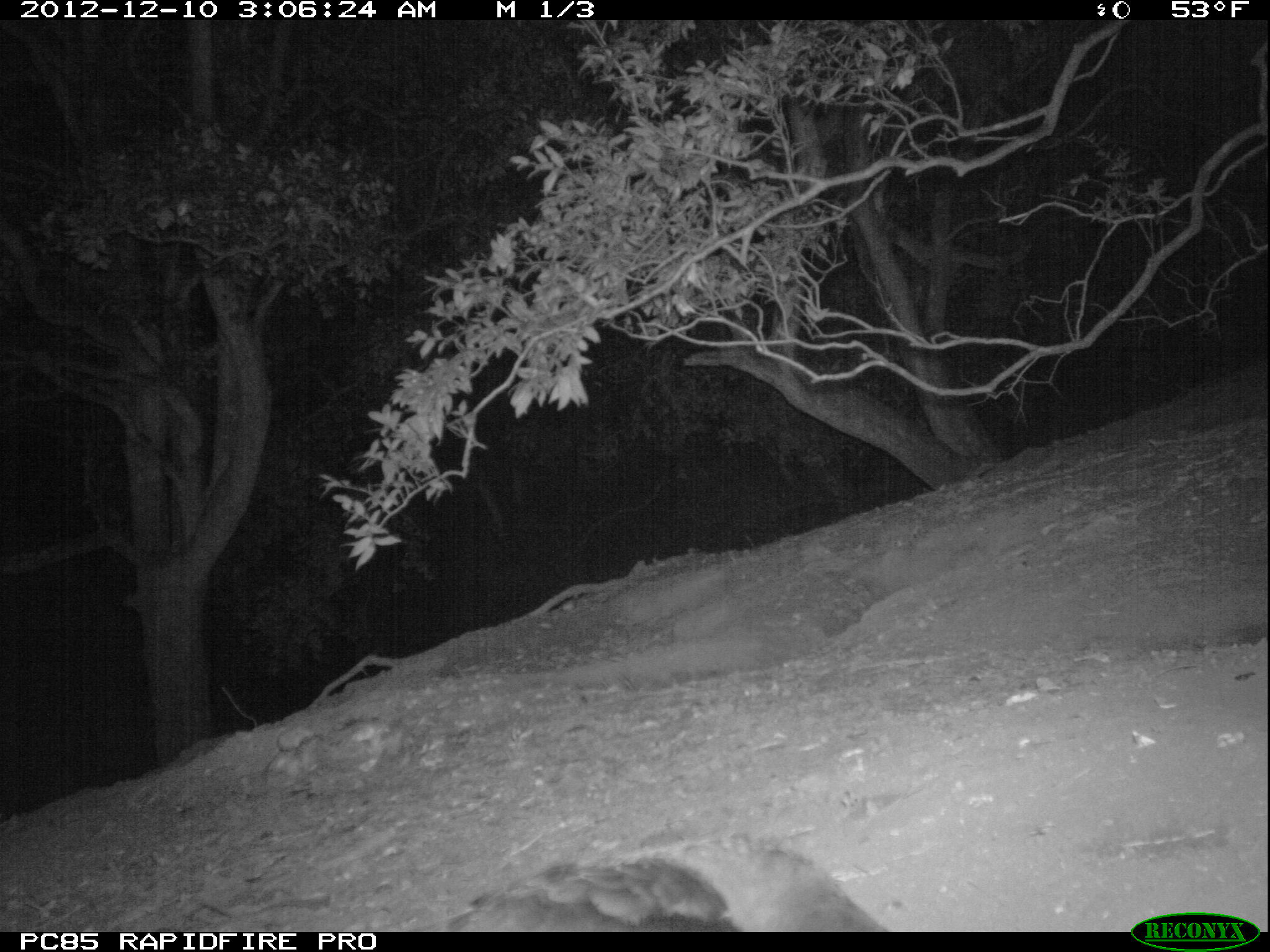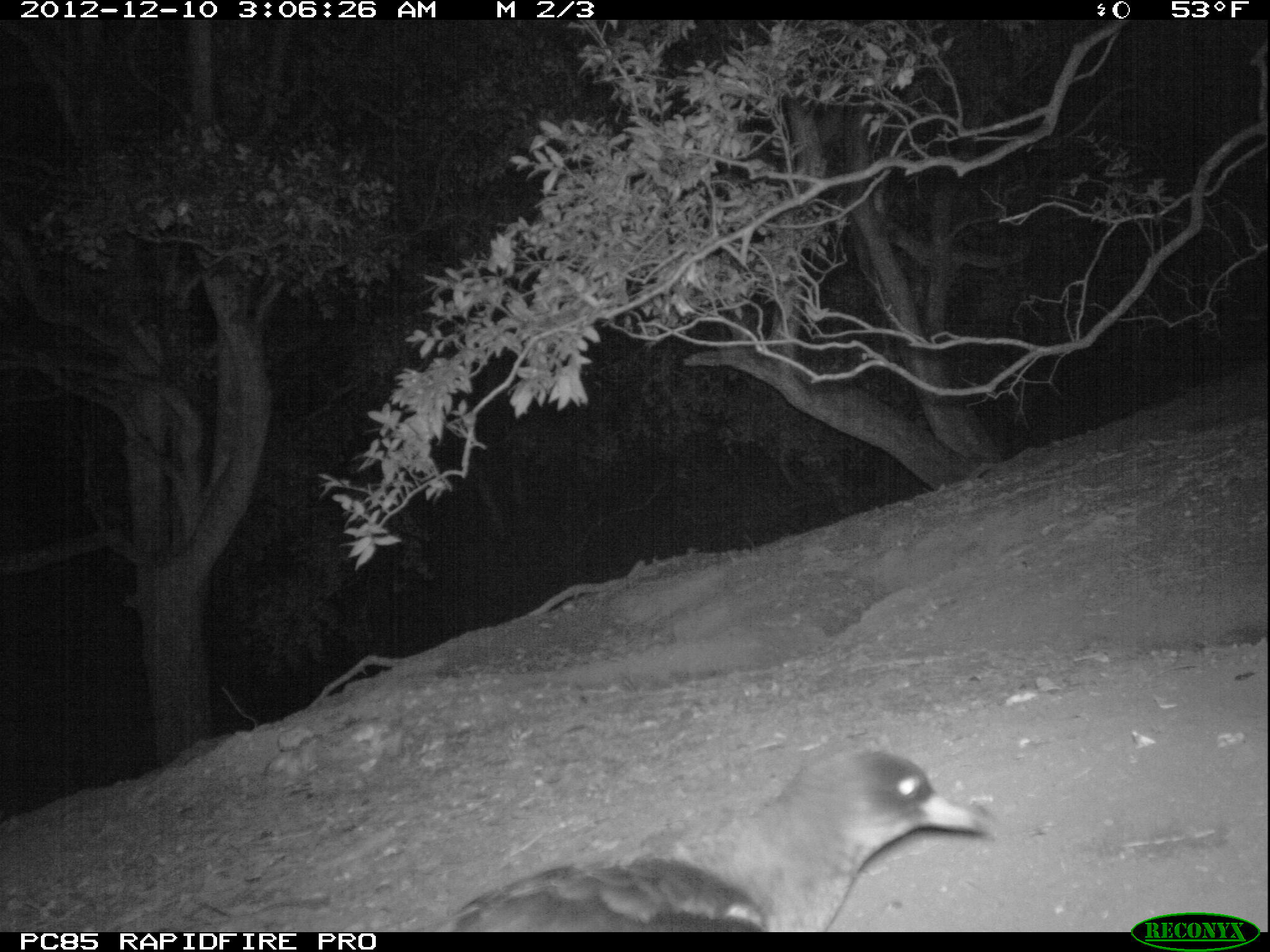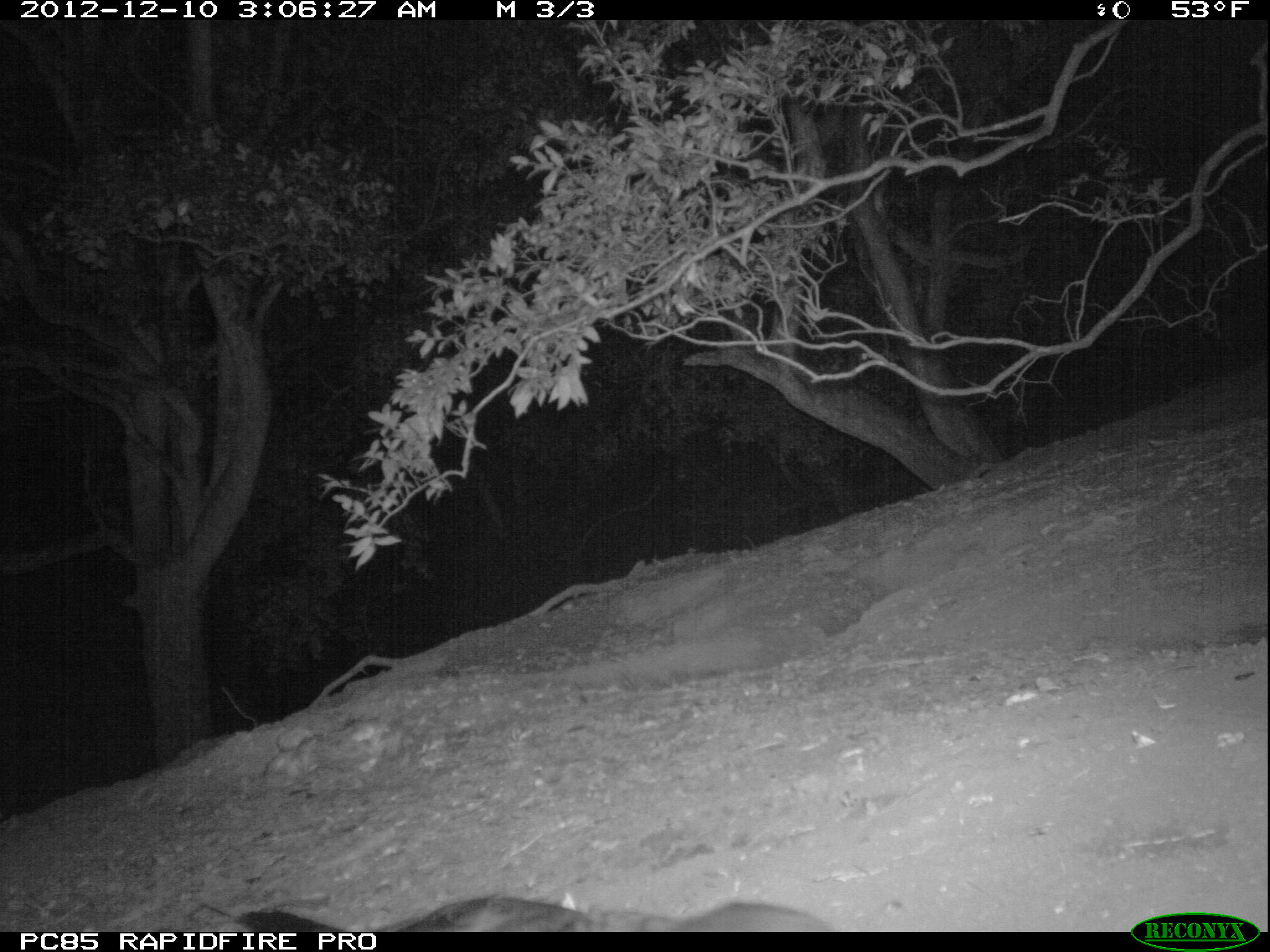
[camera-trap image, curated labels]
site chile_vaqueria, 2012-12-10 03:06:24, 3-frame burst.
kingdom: Animalia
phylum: Chordata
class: Aves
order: Procellariiformes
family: Procellariidae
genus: Calonectris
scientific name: Calonectris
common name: shearwater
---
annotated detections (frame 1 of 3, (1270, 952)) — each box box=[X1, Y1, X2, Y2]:
shearwater: box=[430, 839, 899, 934]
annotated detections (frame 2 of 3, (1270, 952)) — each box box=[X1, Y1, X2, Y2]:
shearwater: box=[435, 749, 998, 931]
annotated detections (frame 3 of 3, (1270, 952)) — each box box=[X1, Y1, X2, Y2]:
shearwater: box=[216, 892, 876, 933]